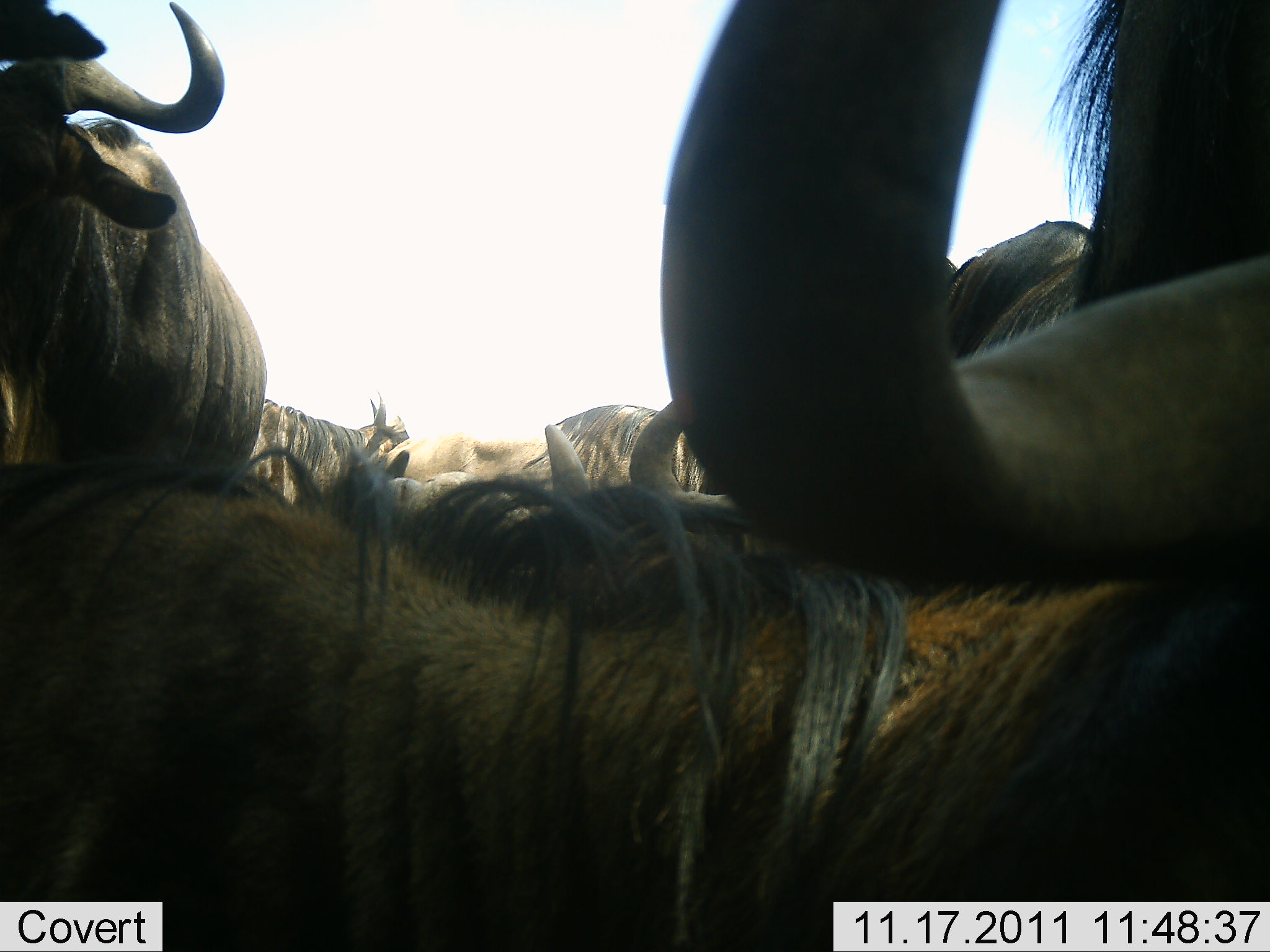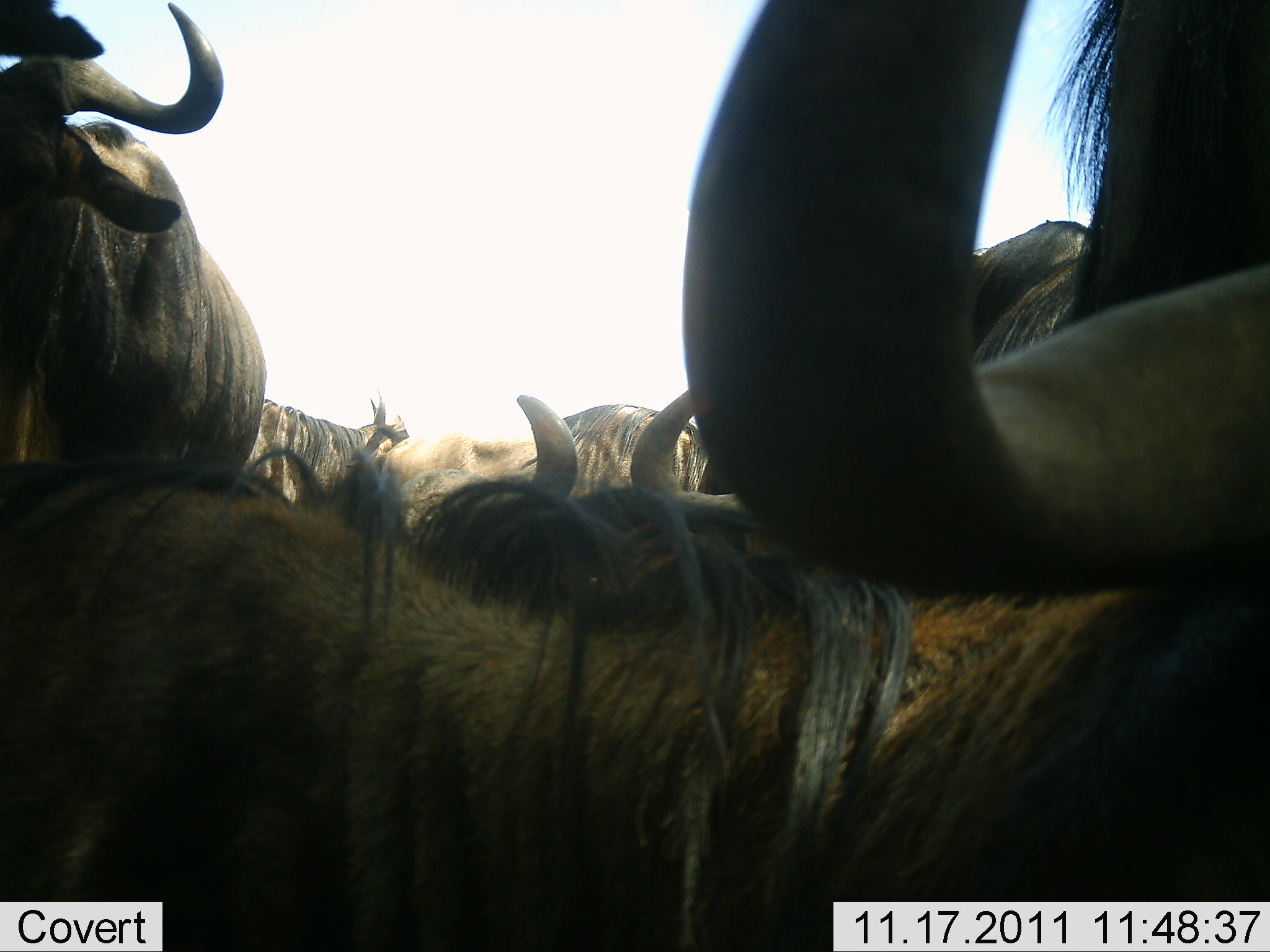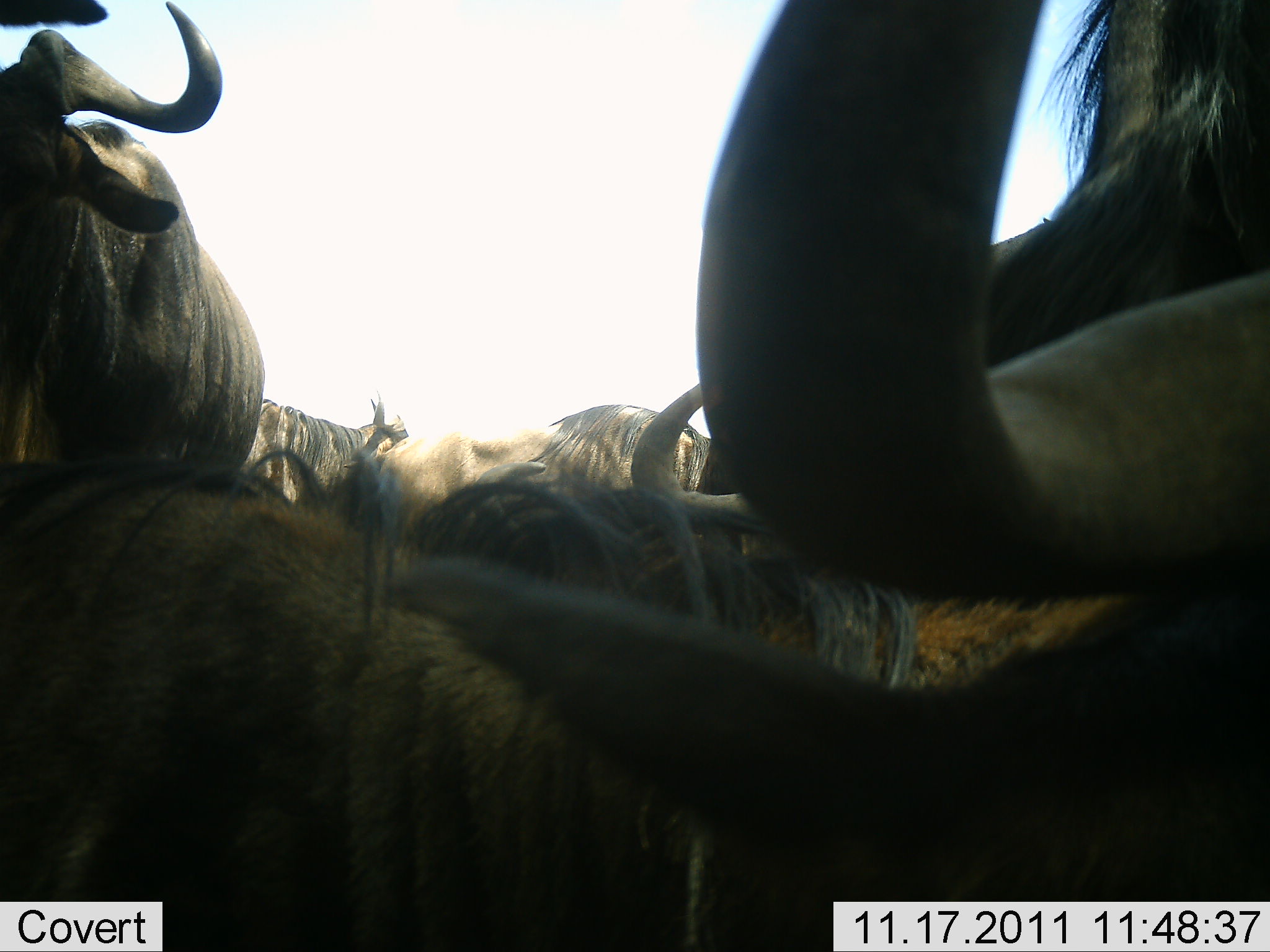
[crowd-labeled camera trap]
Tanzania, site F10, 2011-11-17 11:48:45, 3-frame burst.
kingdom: Animalia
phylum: Chordata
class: Mammalia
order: Artiodactyla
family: Bovidae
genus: Connochaetes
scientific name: Connochaetes taurinus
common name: blue wildebeest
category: wildebeest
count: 6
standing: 80%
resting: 30%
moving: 0%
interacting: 0%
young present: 0%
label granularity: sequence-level